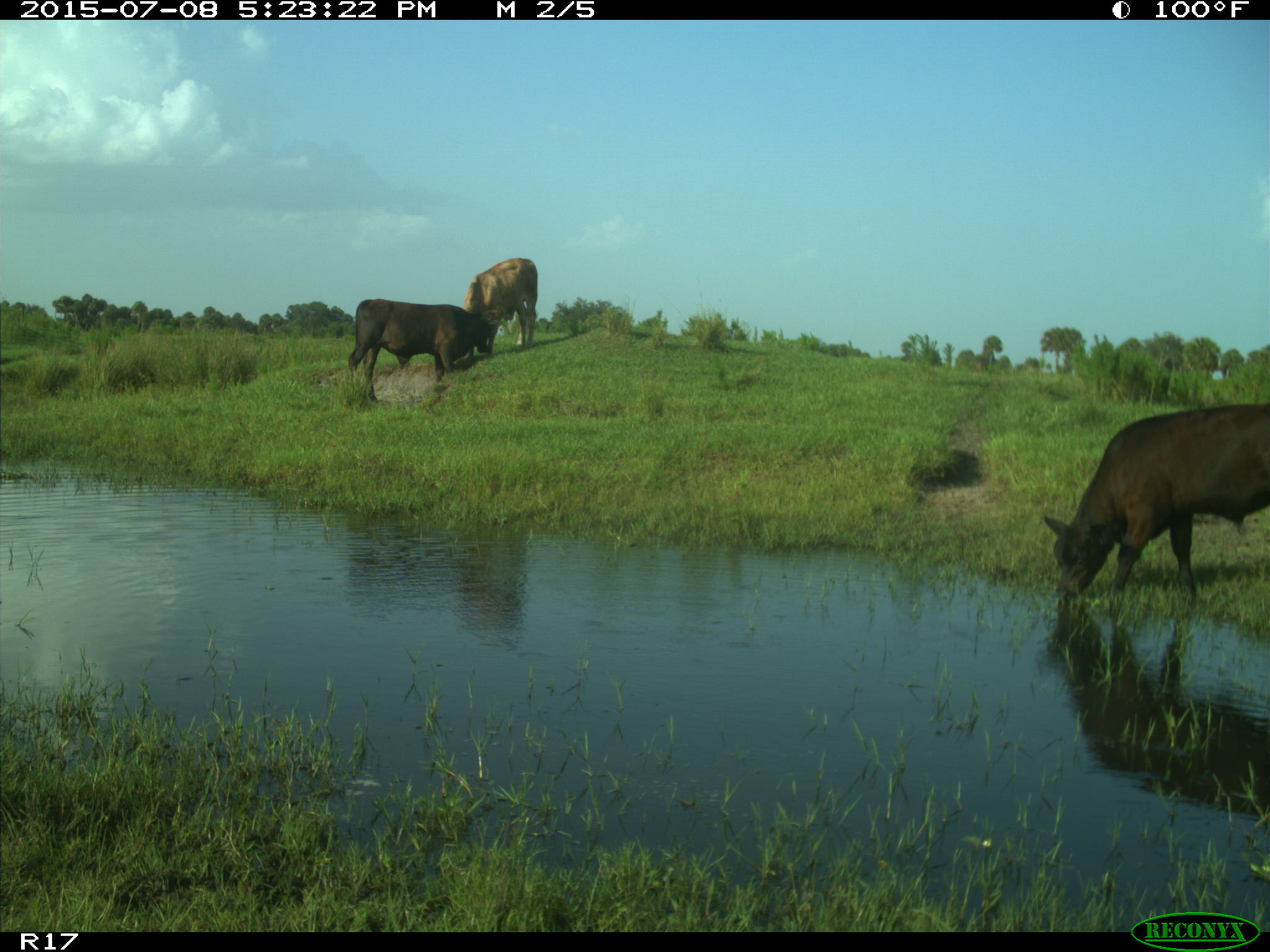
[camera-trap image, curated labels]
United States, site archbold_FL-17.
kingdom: Animalia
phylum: Chordata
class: Mammalia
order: Artiodactyla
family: Bovidae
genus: Bos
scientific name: Bos taurus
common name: domestic cow